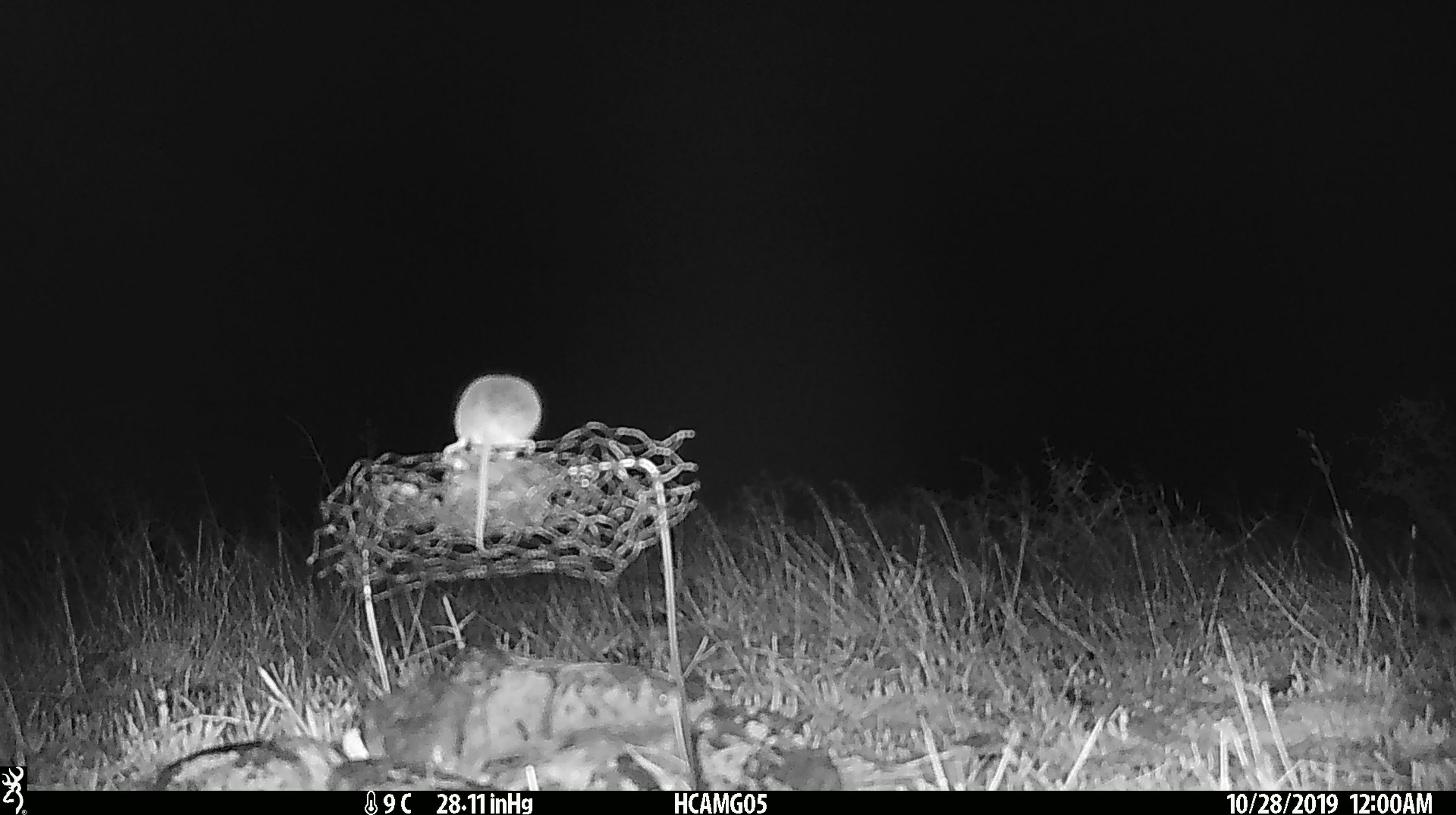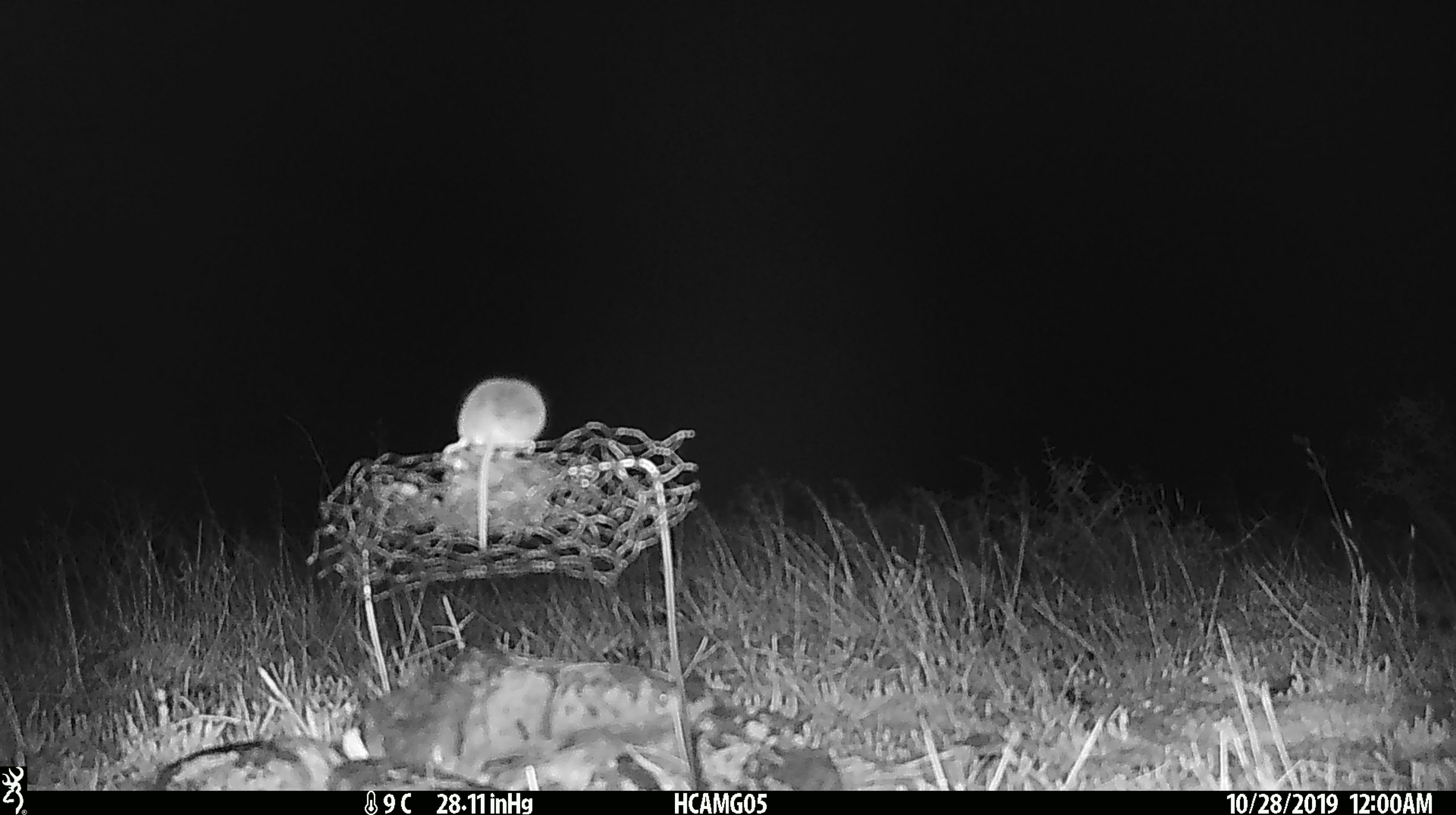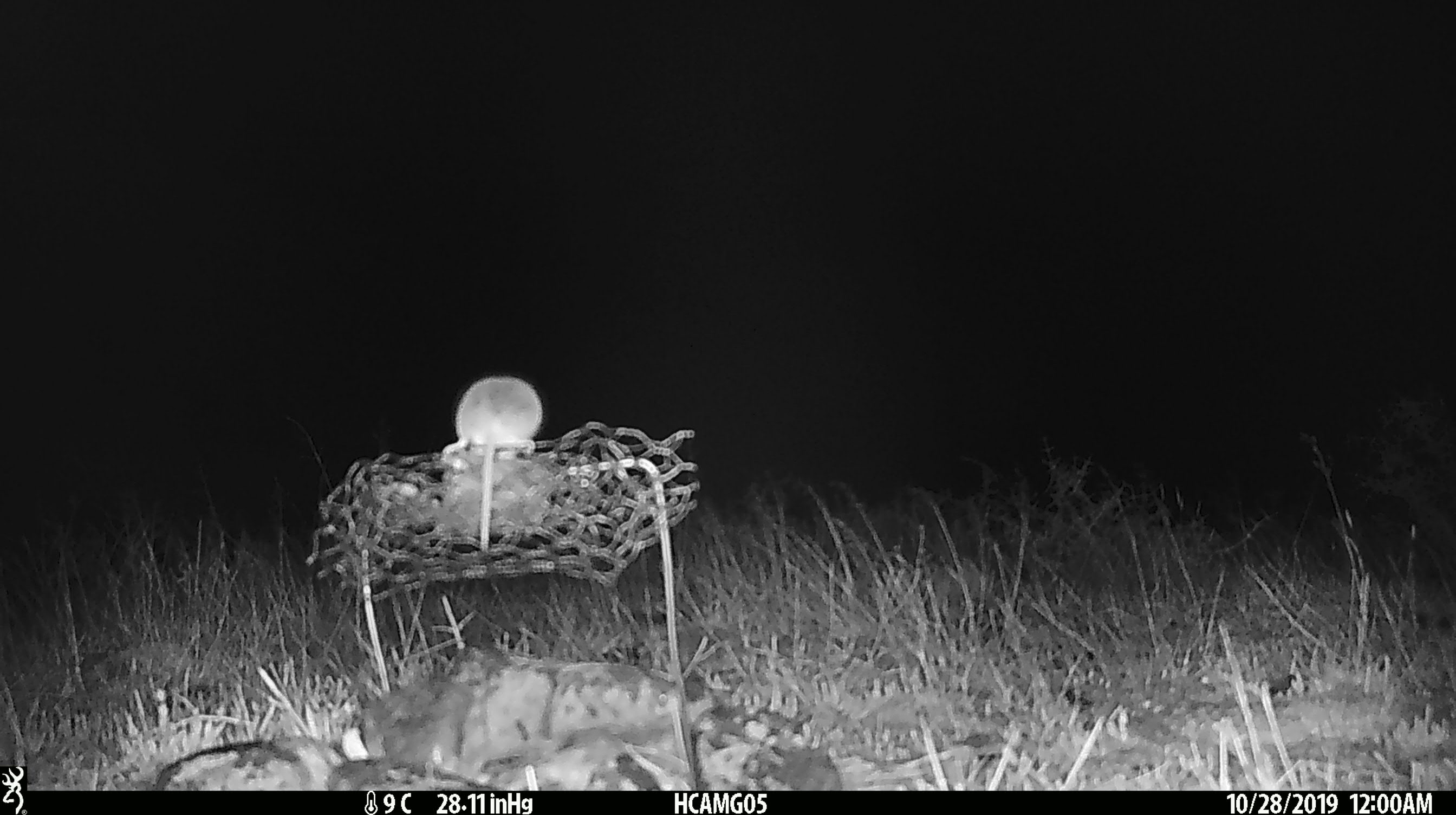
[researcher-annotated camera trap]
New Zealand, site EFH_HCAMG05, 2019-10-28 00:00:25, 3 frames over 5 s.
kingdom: Animalia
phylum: Chordata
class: Mammalia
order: Rodentia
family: Muridae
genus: Mus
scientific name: Mus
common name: mouse